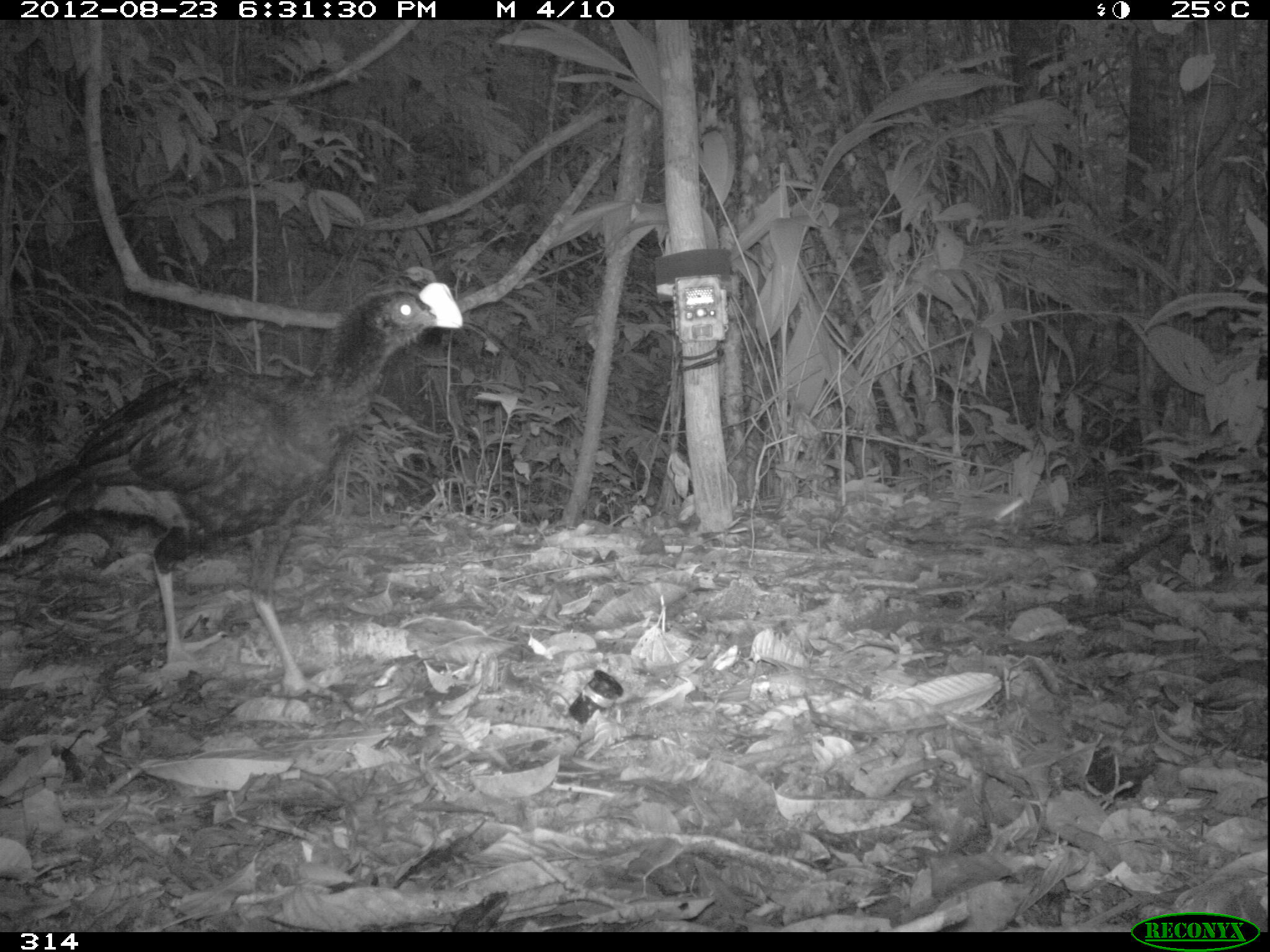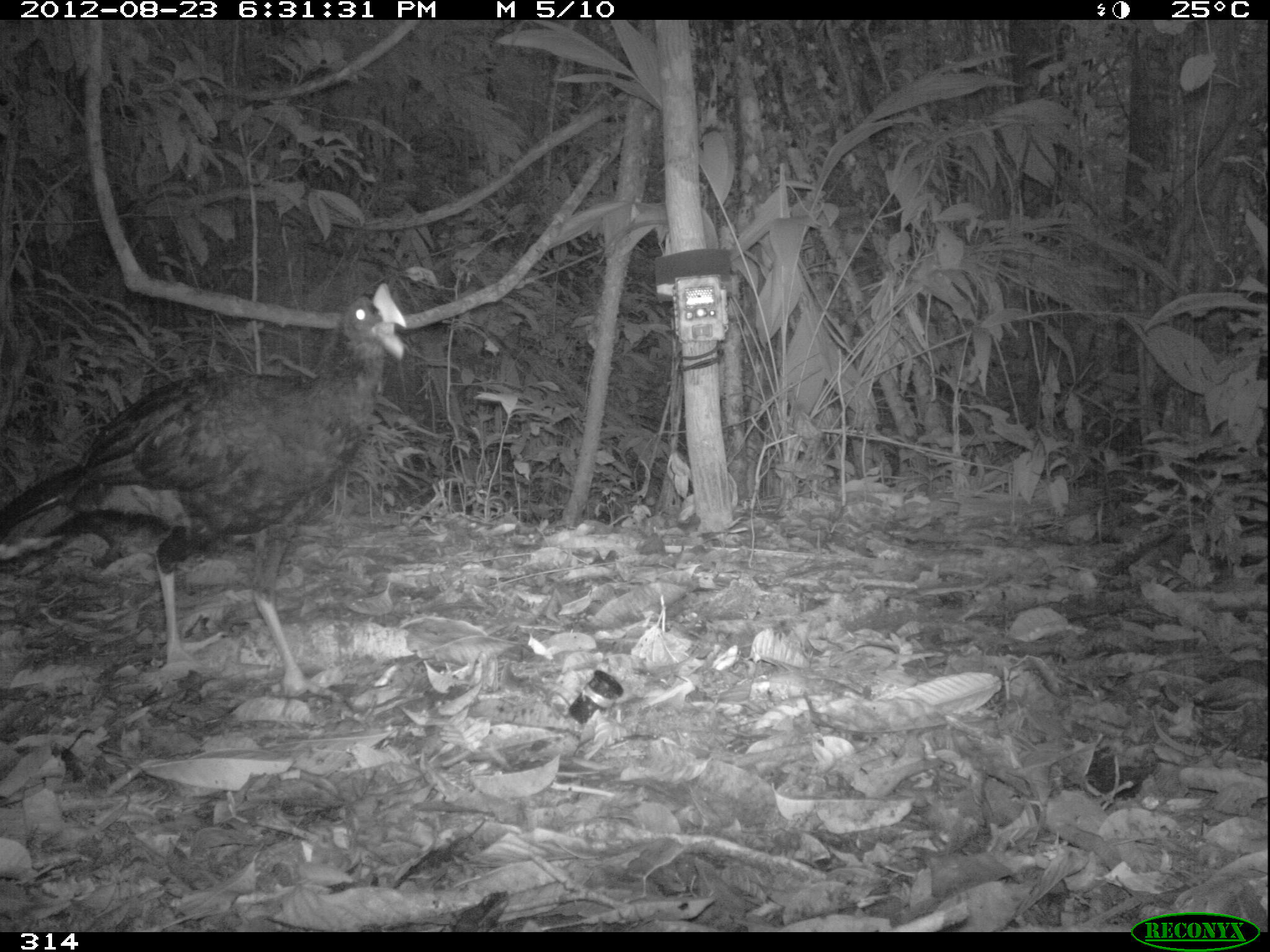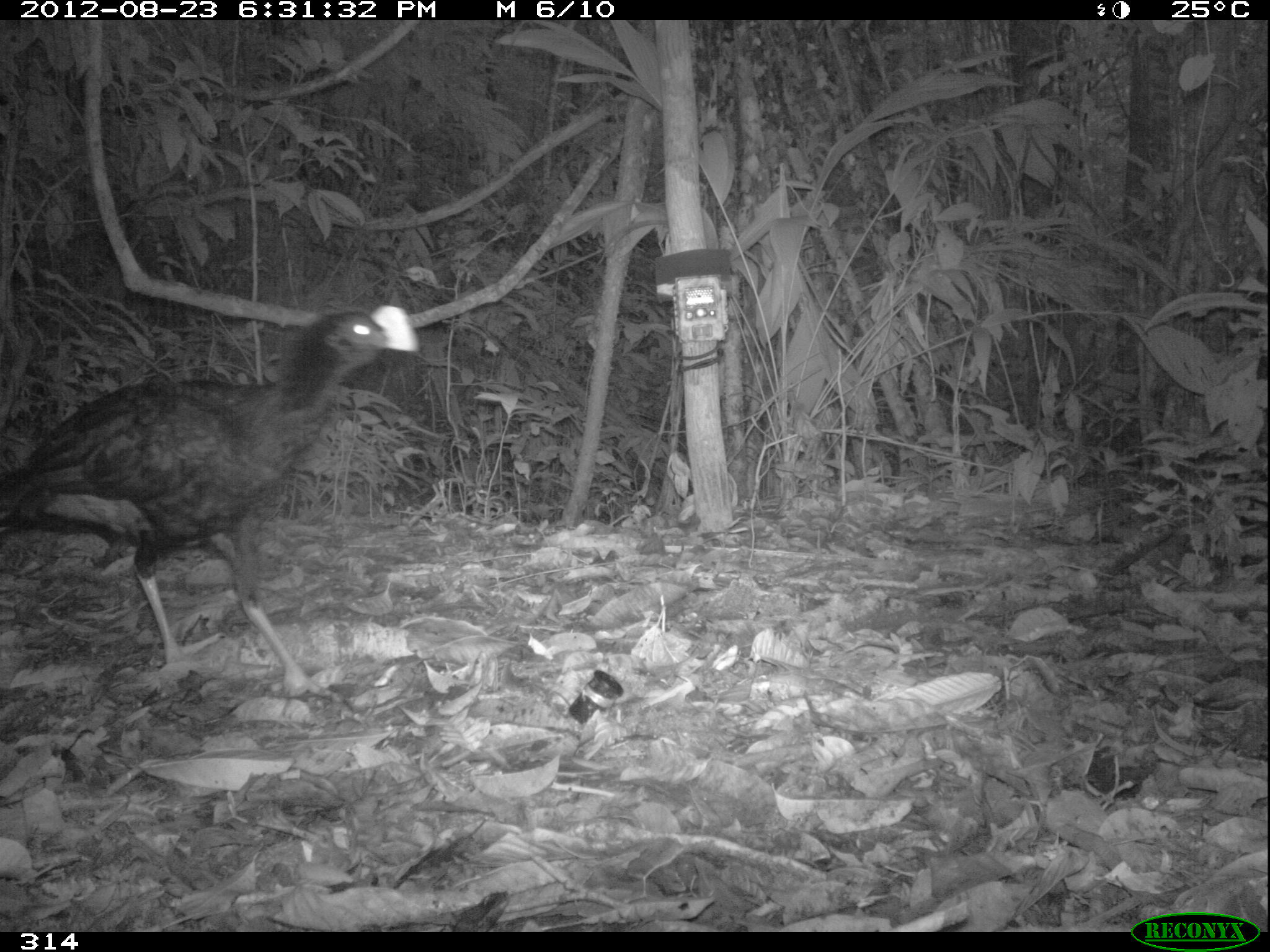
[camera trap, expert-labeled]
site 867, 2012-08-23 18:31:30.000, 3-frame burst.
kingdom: Animalia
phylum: Chordata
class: Aves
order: Galliformes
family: Cracidae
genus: Mitu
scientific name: Mitu tuberosum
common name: razor-billed curassow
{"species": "Mitu tuberosum (razor-billed curassow)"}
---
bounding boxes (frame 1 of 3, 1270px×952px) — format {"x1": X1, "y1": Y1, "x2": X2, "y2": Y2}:
mitu tuberosum: {"x1": 0, "y1": 278, "x2": 465, "y2": 694}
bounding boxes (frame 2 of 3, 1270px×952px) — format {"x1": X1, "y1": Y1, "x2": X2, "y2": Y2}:
mitu tuberosum: {"x1": 0, "y1": 279, "x2": 406, "y2": 693}